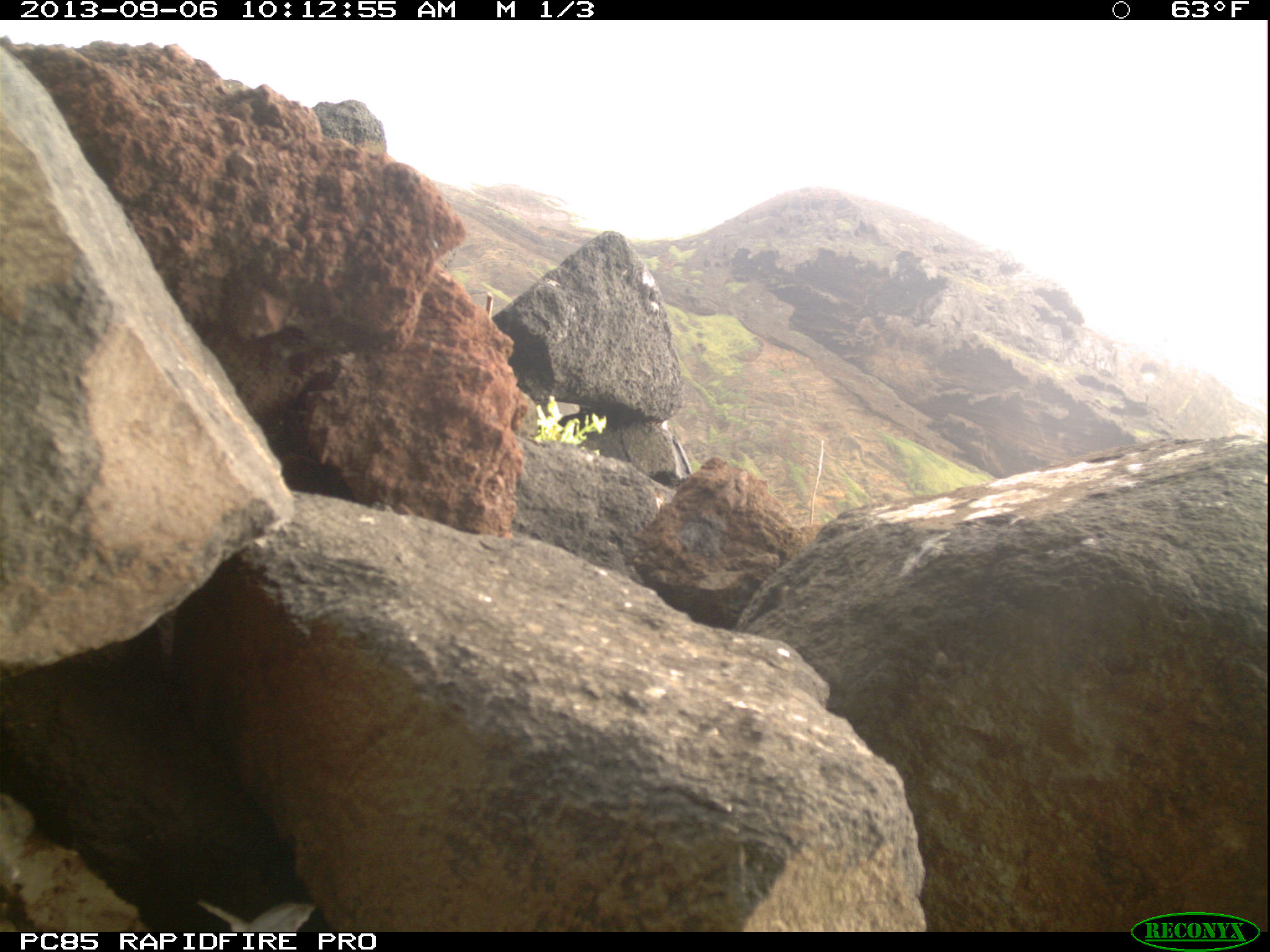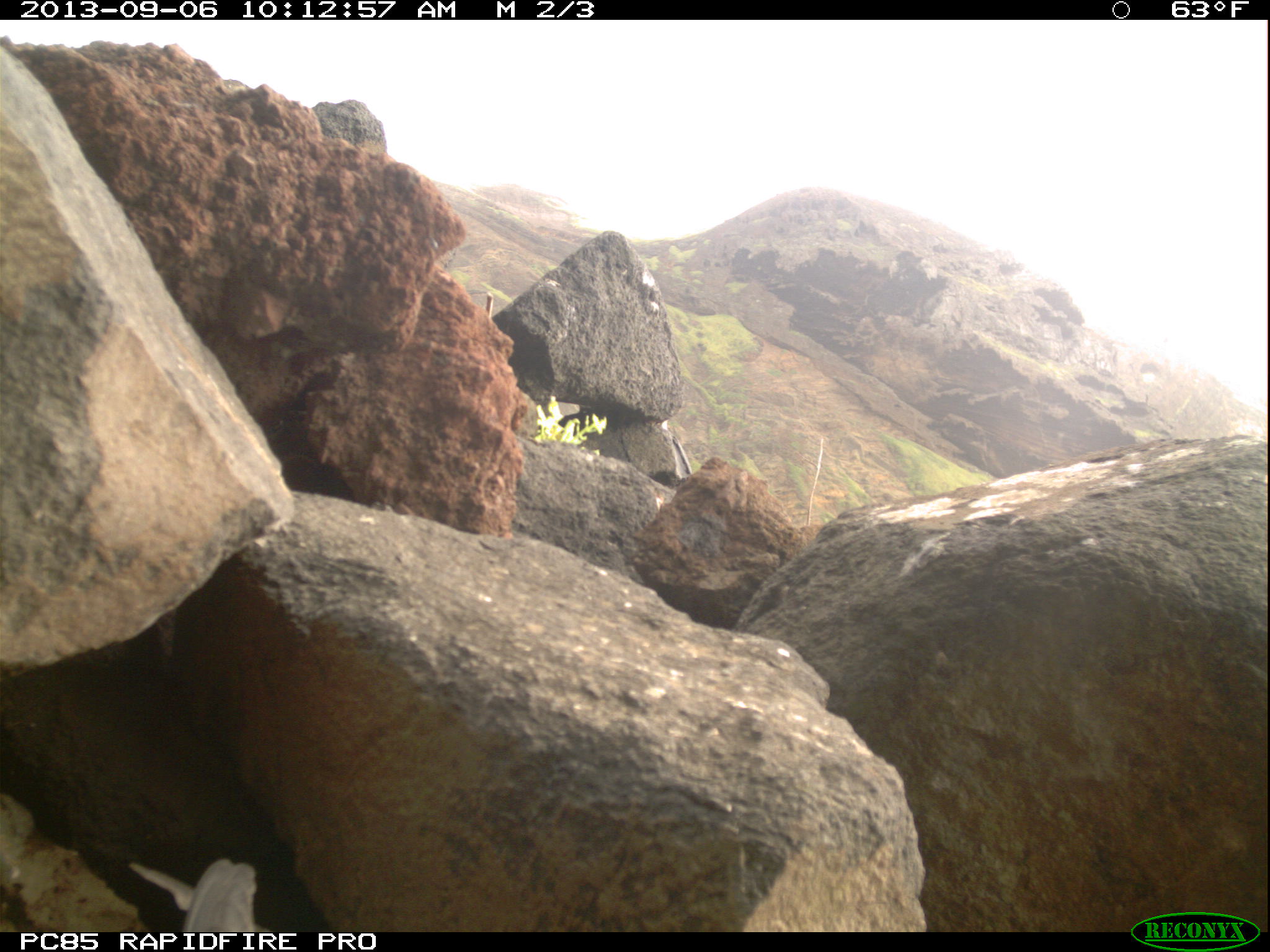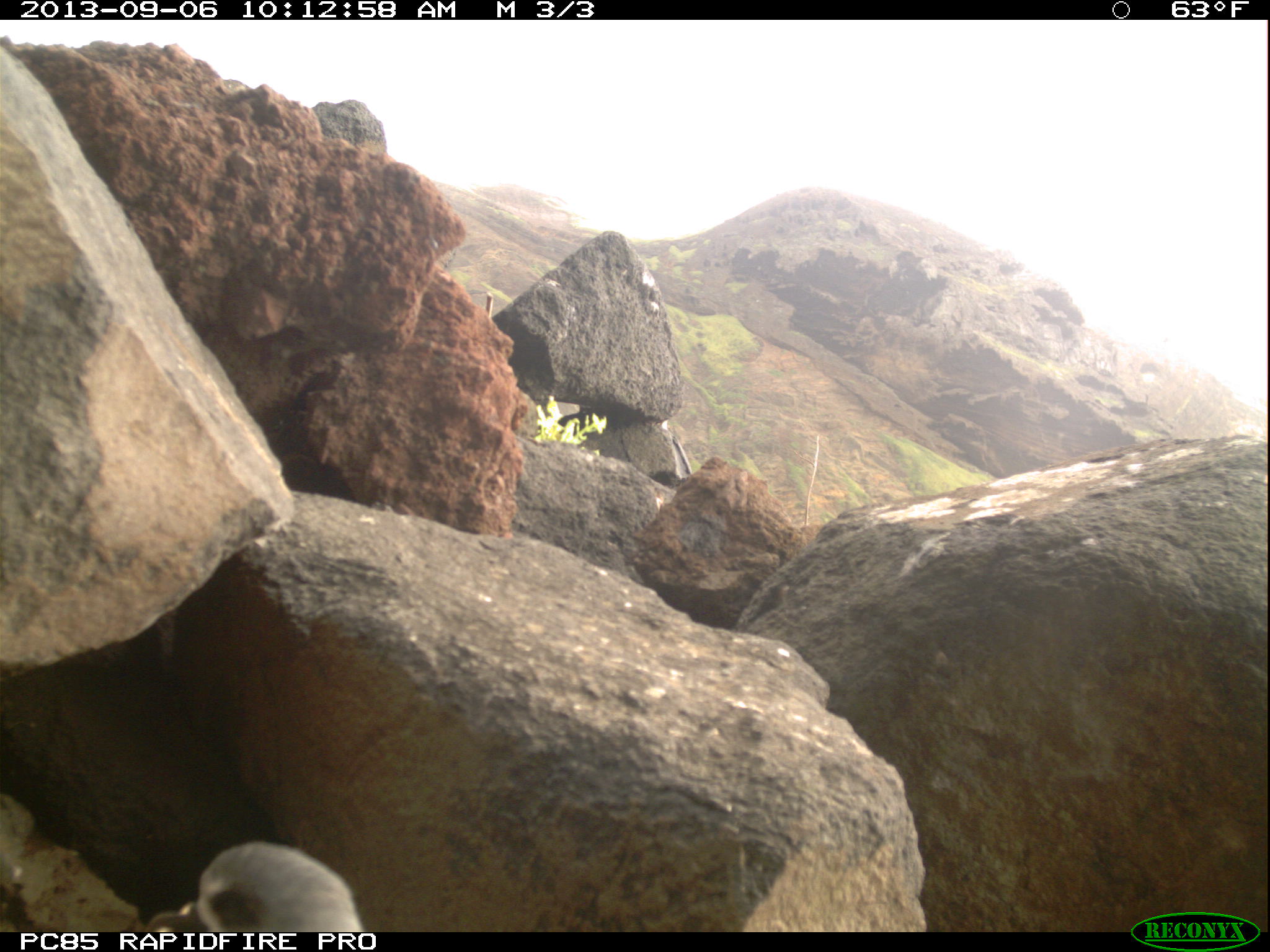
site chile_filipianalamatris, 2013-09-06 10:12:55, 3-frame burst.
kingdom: Animalia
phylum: Chordata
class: Aves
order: Procellariiformes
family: Procellariidae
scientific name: Procellariidae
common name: petrel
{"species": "petrel (Procellariidae)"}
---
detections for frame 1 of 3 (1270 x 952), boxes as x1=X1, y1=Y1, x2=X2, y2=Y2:
petrel: x1=190, y1=899, x2=318, y2=928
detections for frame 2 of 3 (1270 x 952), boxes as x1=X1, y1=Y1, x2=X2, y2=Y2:
petrel: x1=136, y1=847, x2=270, y2=932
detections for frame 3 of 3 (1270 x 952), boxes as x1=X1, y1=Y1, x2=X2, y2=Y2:
petrel: x1=149, y1=839, x2=371, y2=932